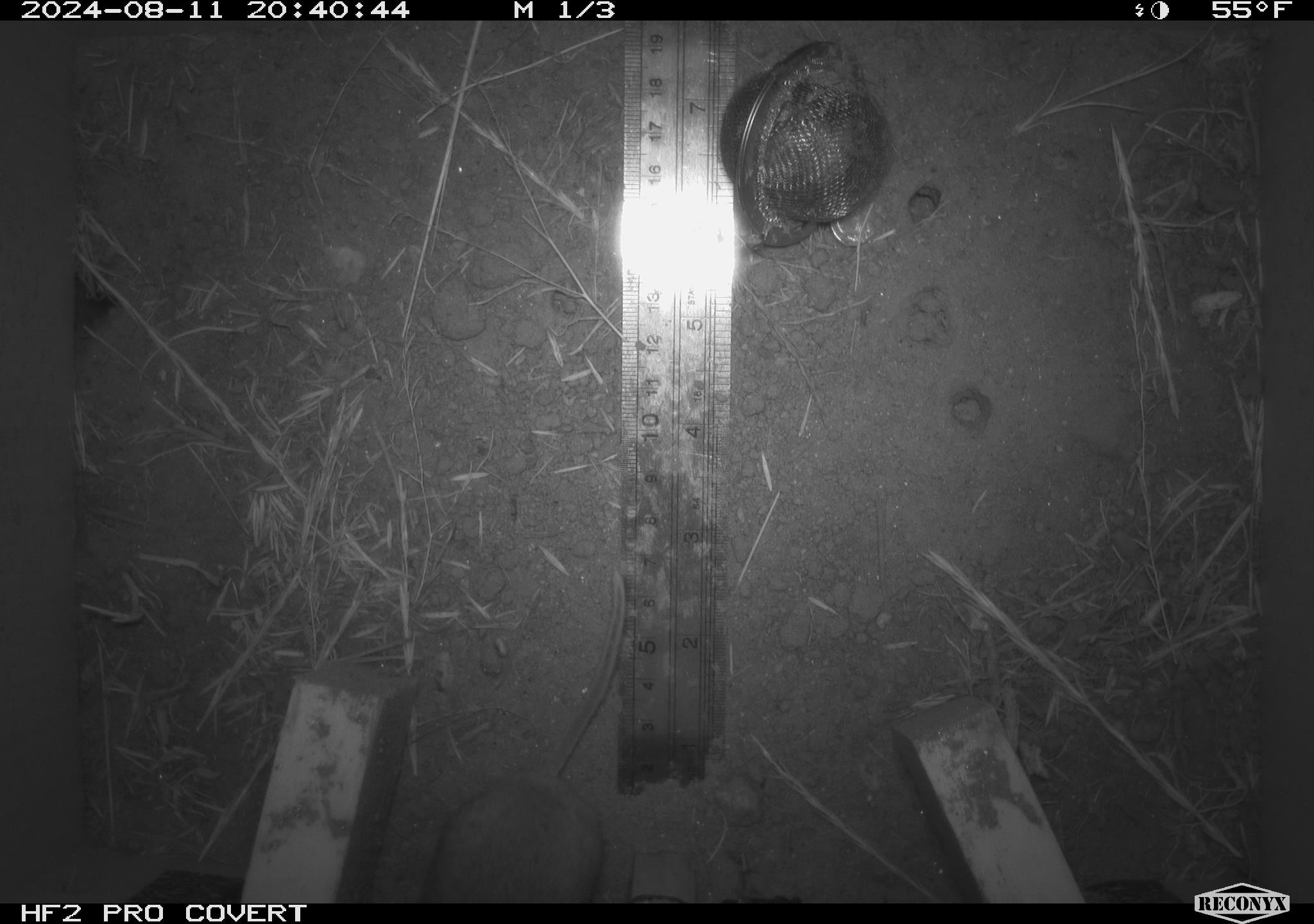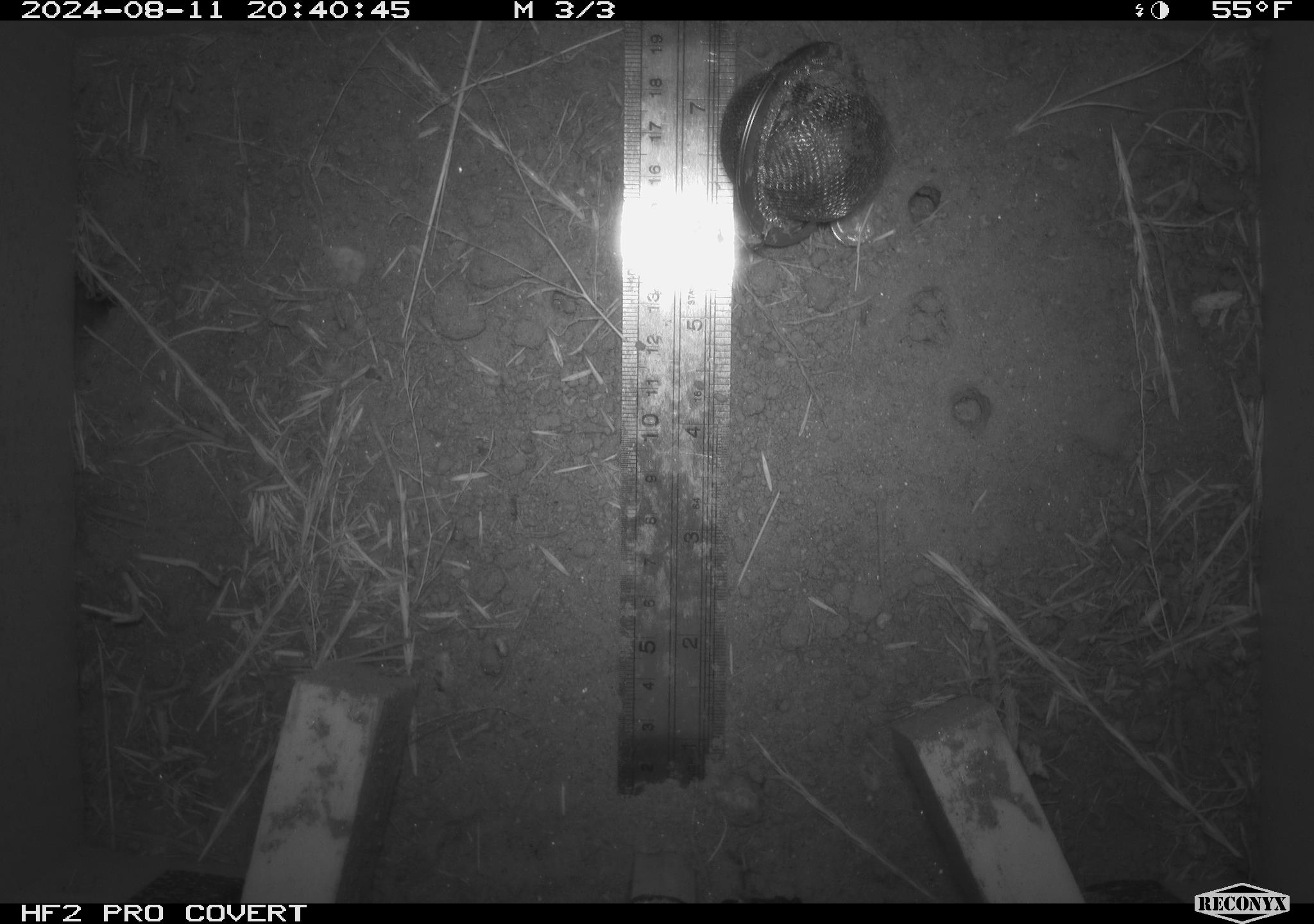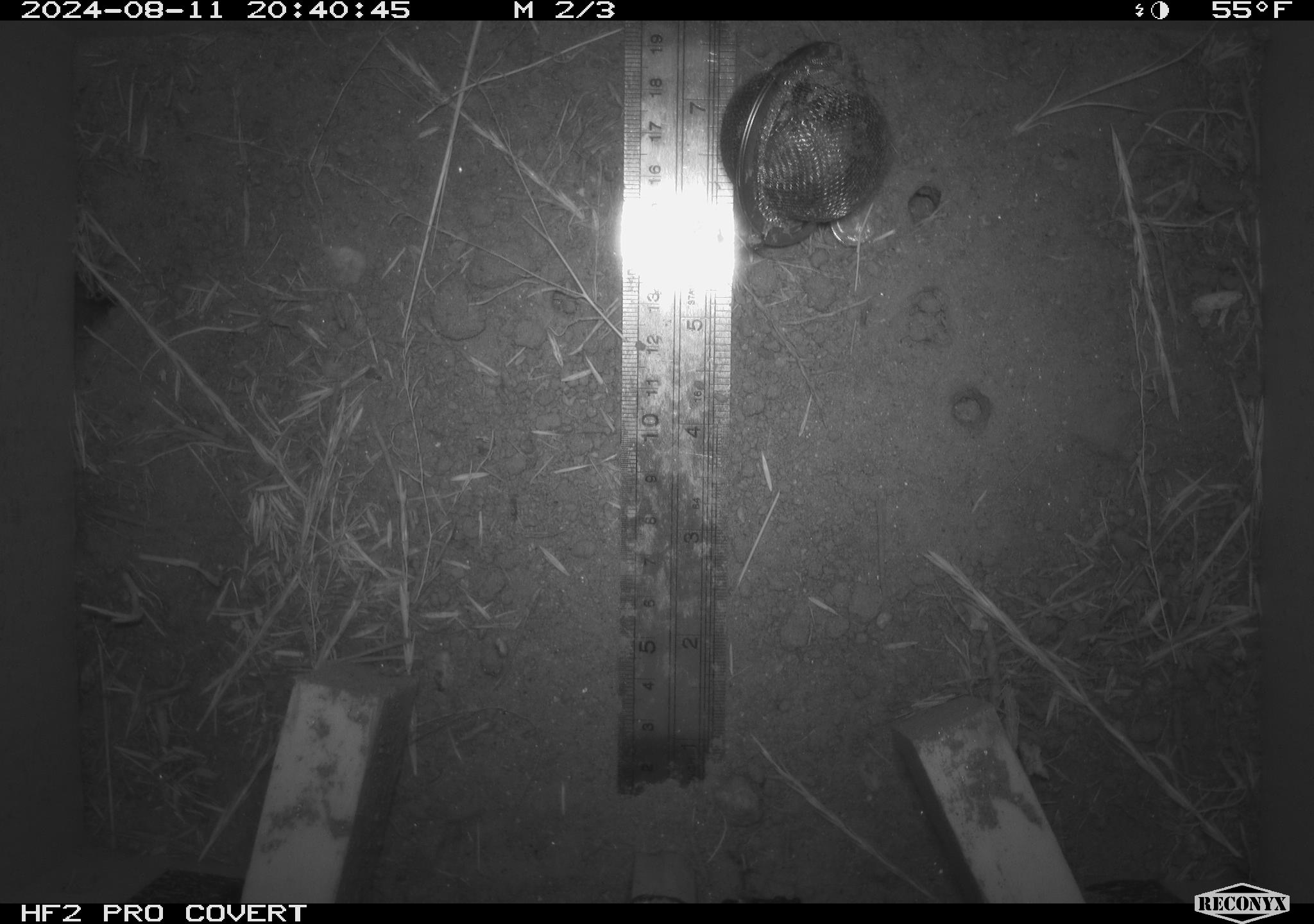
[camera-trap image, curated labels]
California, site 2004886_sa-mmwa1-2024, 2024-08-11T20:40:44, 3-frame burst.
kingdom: Animalia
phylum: Chordata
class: Mammalia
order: Rodentia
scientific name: Rodentia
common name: mouse species